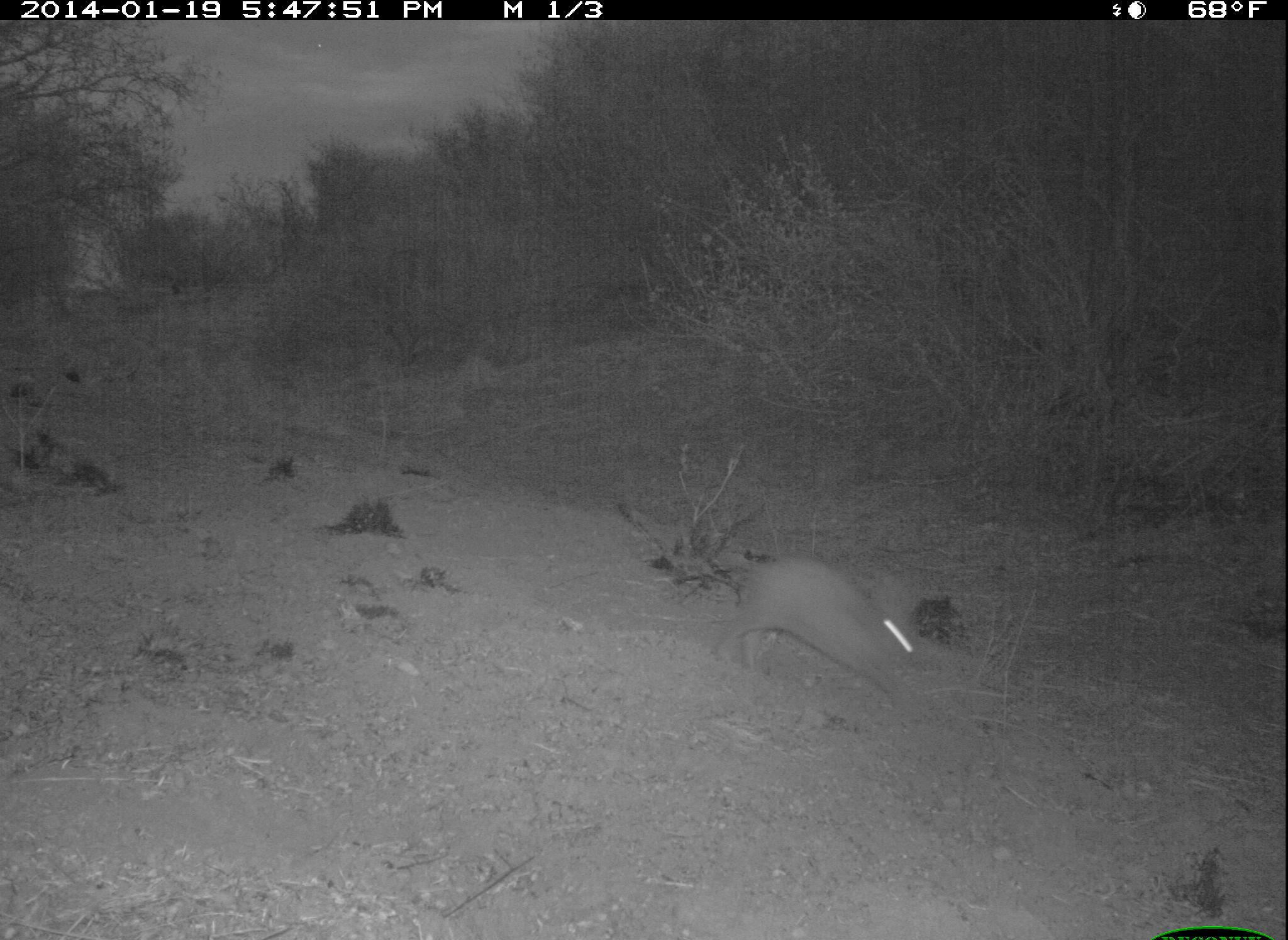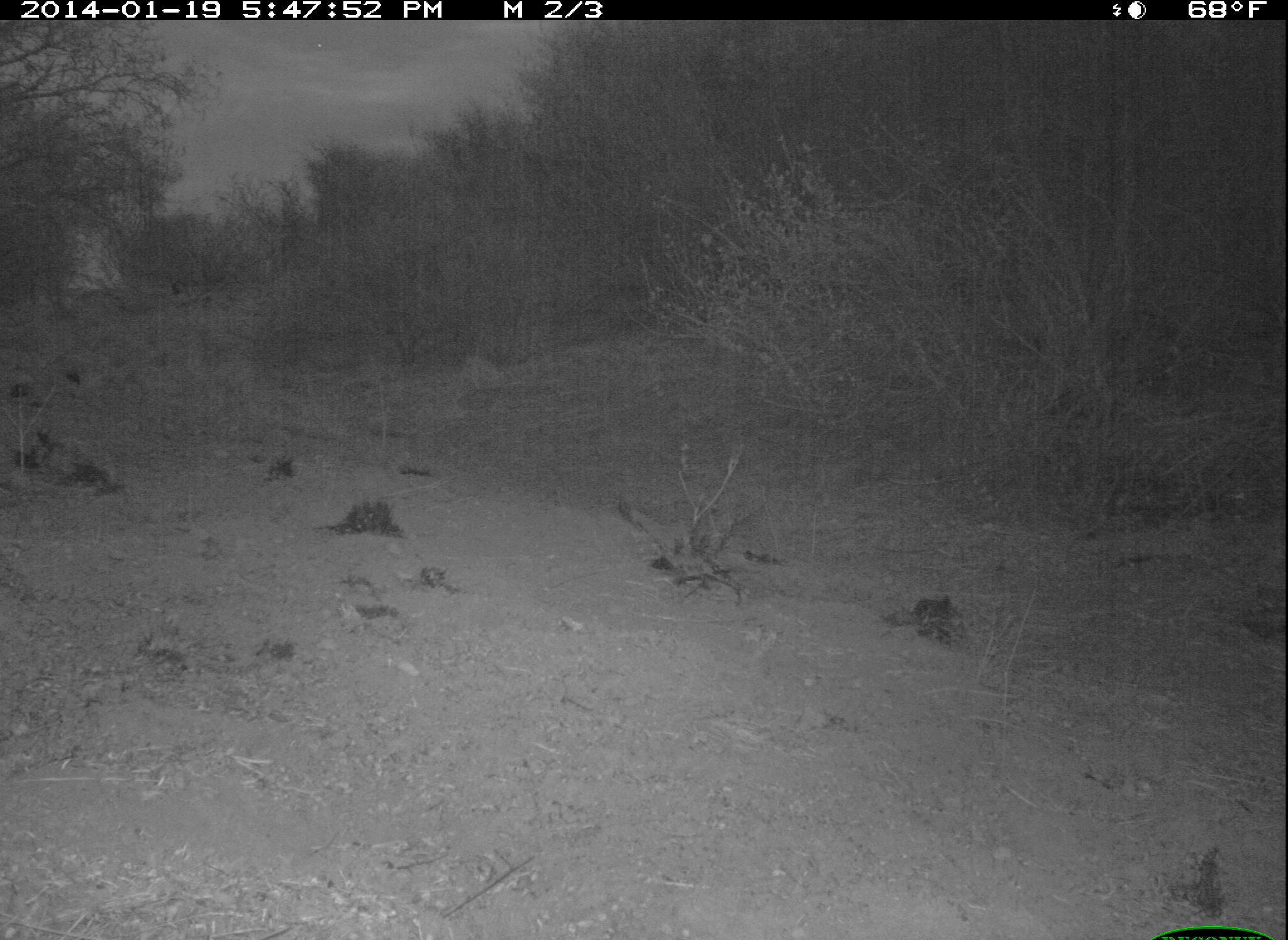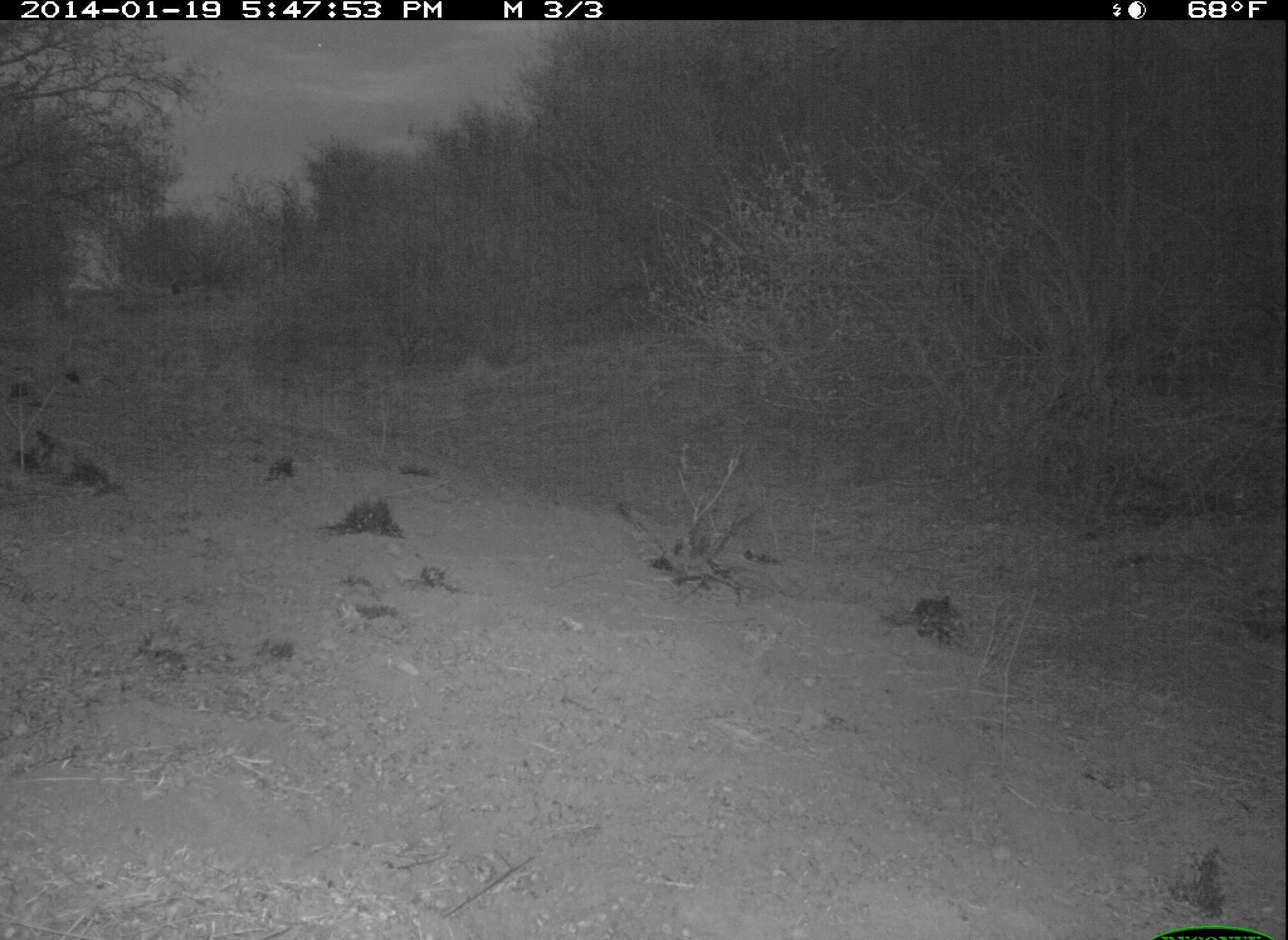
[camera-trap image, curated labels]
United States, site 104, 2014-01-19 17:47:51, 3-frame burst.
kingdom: Animalia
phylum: Chordata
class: Mammalia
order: Lagomorpha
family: Leporidae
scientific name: Leporidae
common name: rabbits and hares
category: rabbit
Rabbit (rabbits and hares) (Leporidae).